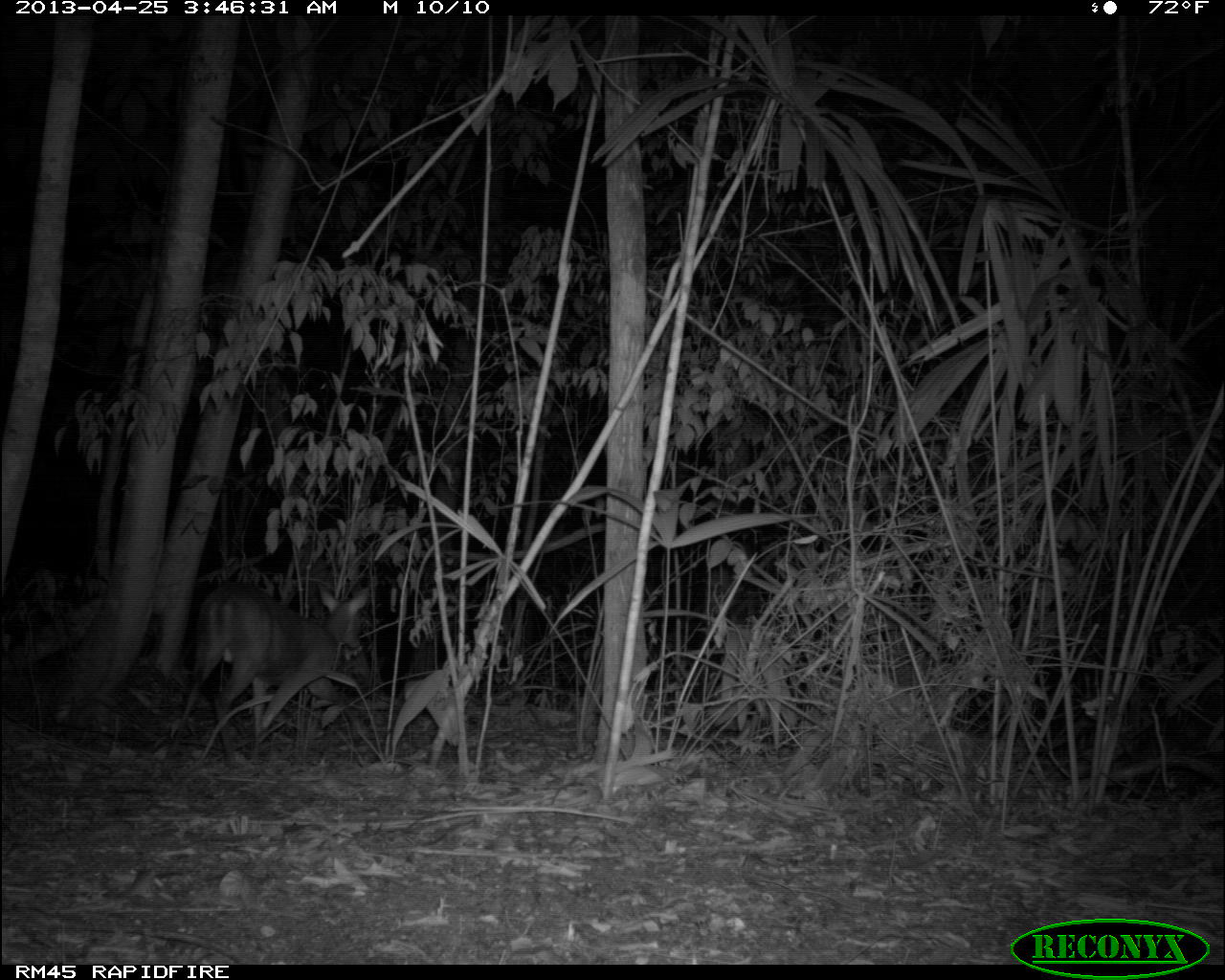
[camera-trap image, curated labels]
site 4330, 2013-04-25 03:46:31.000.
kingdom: Animalia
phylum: Chordata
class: Mammalia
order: Artiodactyla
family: Cervidae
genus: Mazama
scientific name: Mazama temama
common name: central american red brocket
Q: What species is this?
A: Mazama temama (central american red brocket).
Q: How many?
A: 1.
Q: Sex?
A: Male.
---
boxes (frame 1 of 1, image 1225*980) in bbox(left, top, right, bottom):
mazama temama: bbox(165, 580, 371, 769)